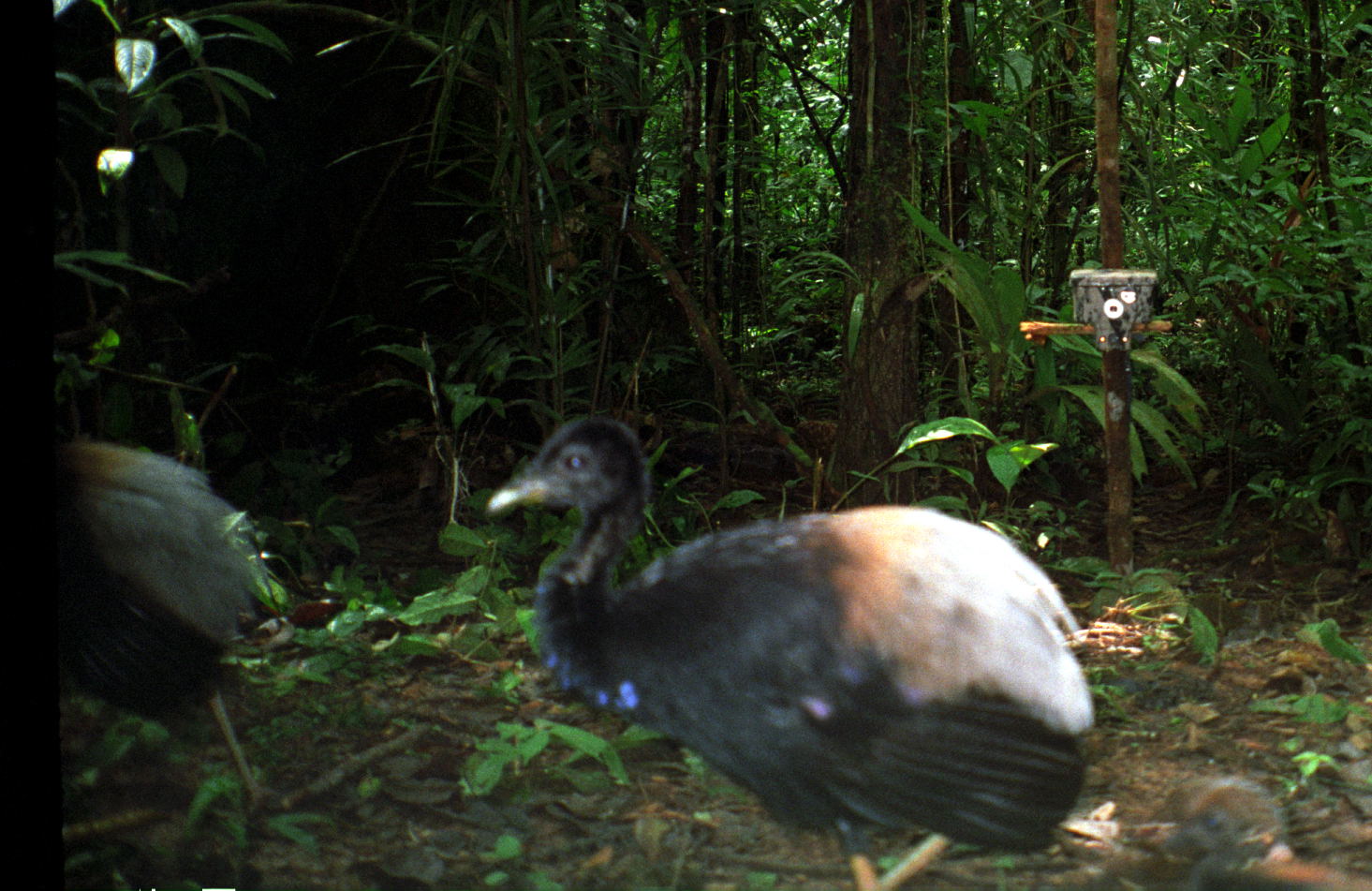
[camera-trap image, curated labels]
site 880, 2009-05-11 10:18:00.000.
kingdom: Animalia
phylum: Chordata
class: Aves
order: Gruiformes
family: Psophiidae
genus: Psophia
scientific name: Psophia crepitans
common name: gray-winged trumpeter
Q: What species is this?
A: Psophia crepitans (gray-winged trumpeter).